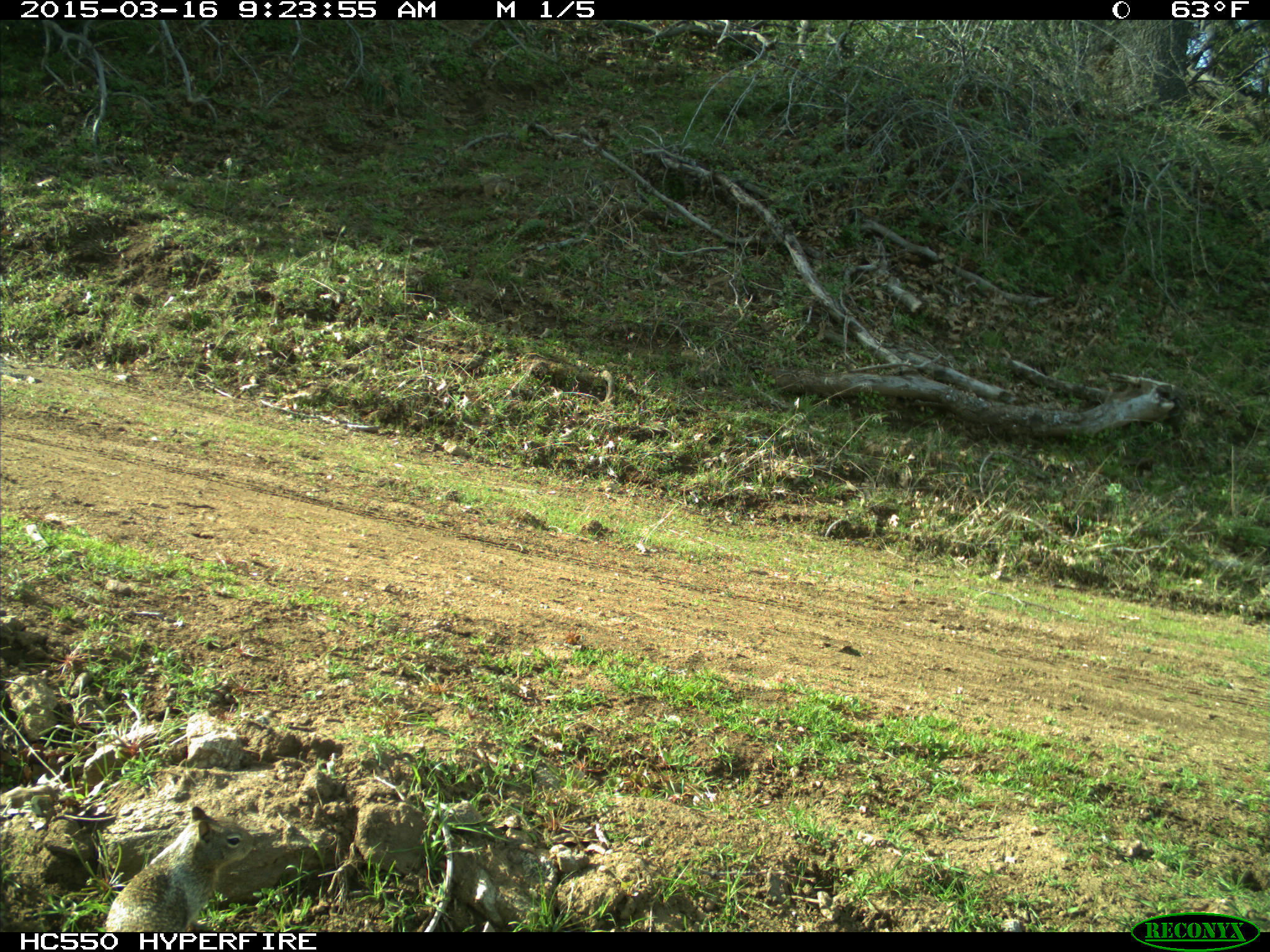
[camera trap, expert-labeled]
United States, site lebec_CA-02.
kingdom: Animalia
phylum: Chordata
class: Mammalia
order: Rodentia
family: Sciuridae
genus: Otospermophilus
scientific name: Otospermophilus beecheyi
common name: california ground squirrel